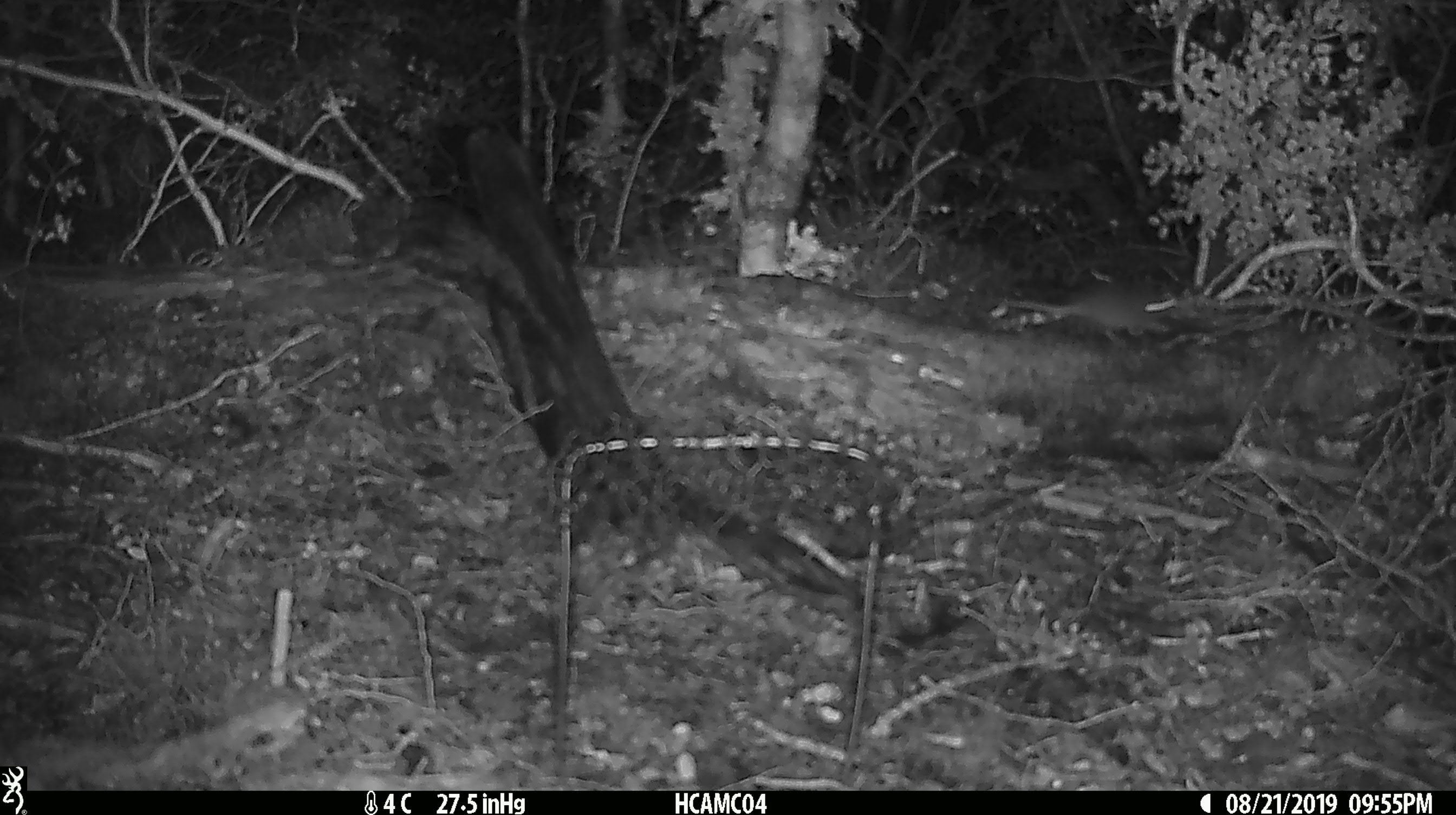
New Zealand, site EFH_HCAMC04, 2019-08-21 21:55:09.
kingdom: Animalia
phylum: Chordata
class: Mammalia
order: Rodentia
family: Muridae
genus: Mus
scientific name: Mus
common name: mouse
Mouse (Mus).